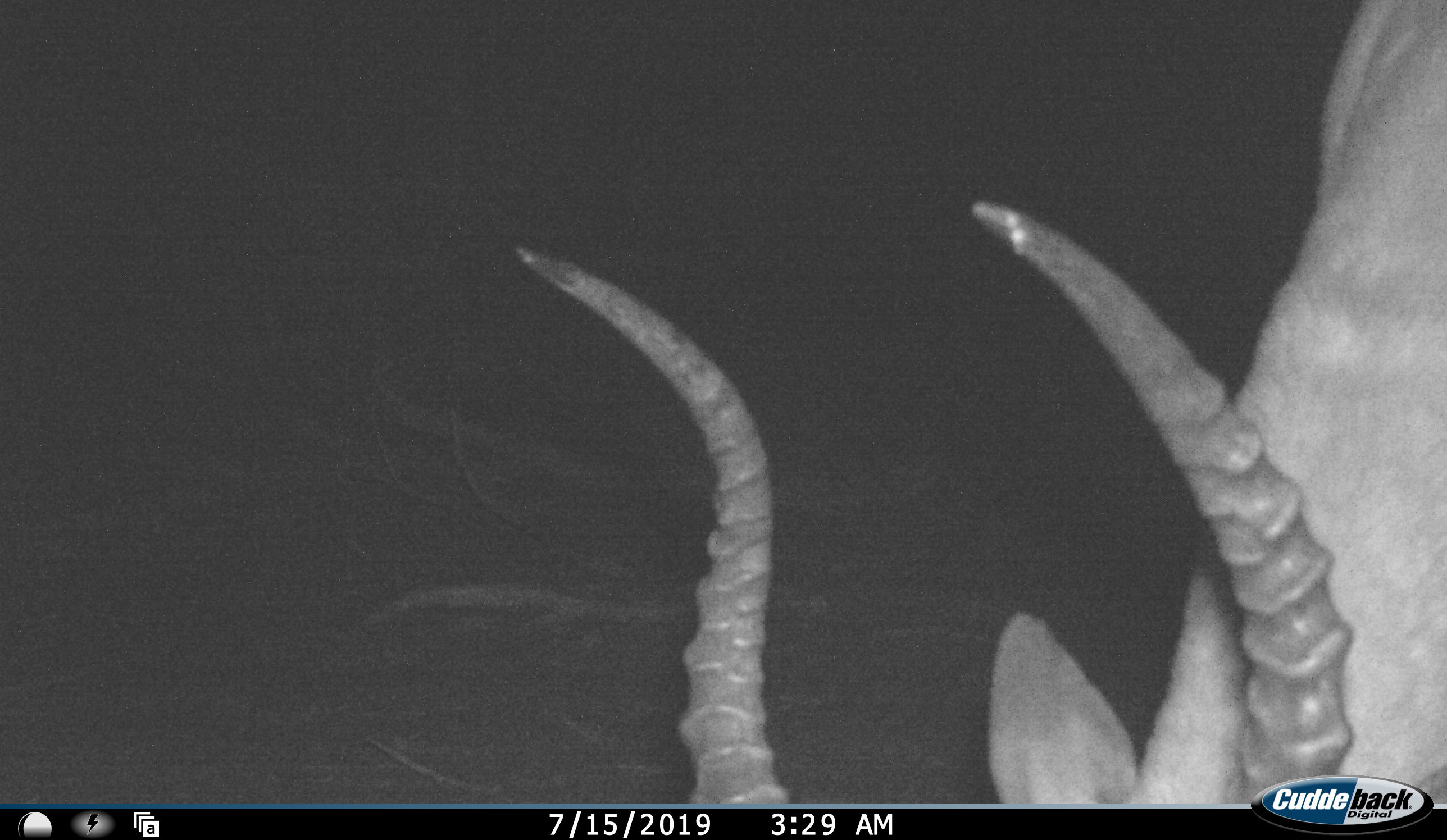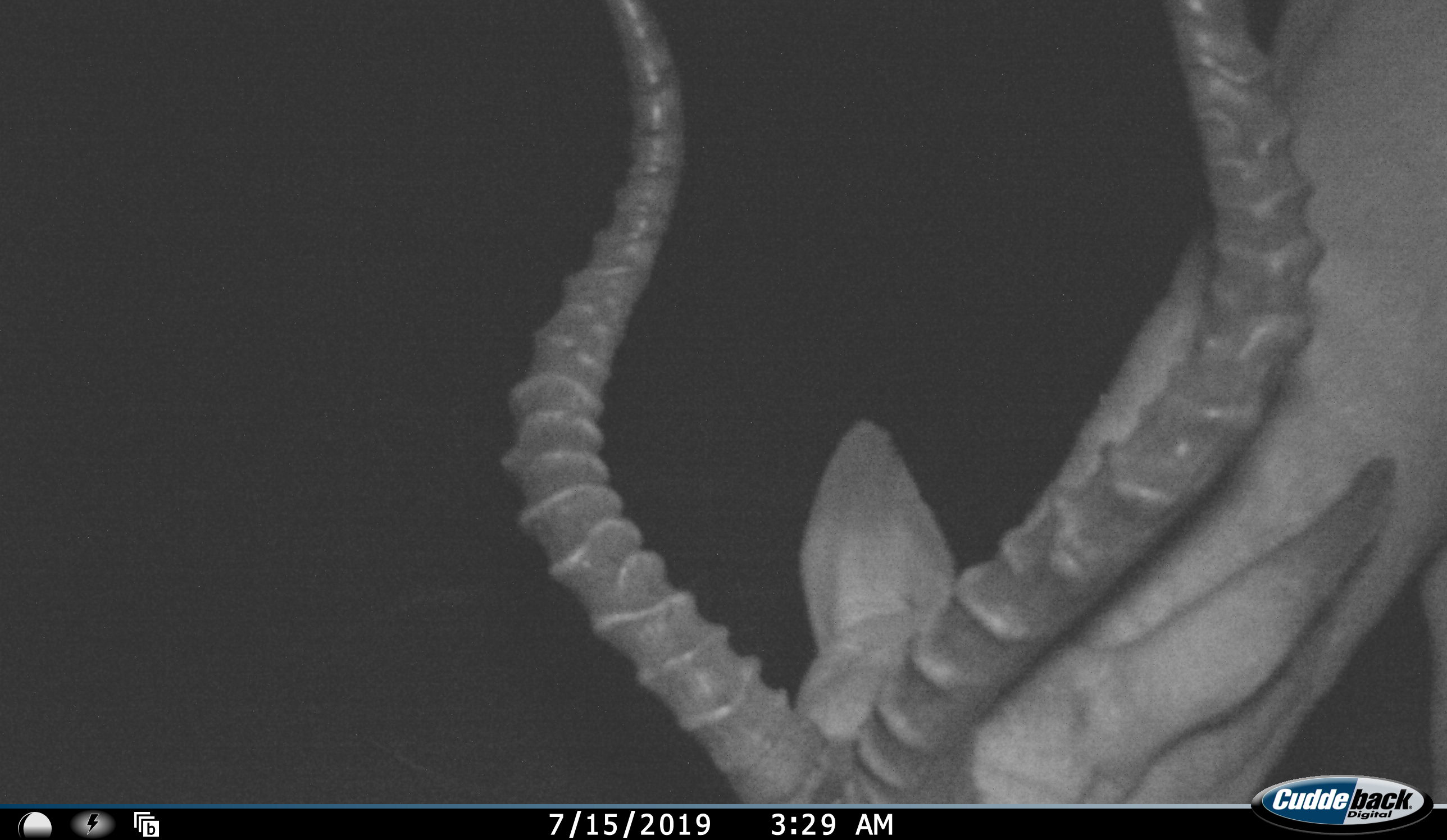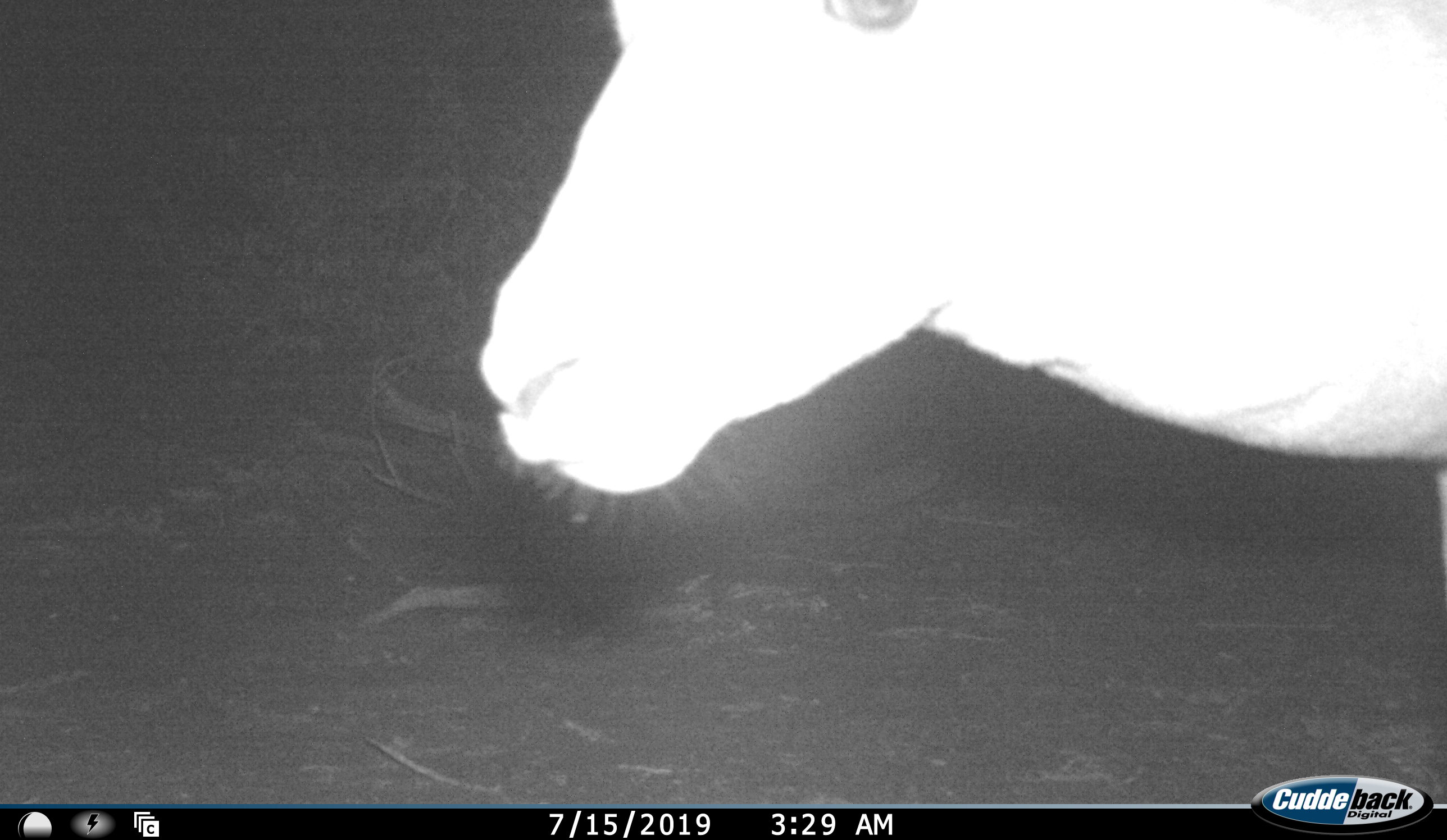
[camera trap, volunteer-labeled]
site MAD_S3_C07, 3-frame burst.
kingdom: Animalia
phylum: Chordata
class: Mammalia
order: Artiodactyla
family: Bovidae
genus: Aepyceros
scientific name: Aepyceros melampus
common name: impala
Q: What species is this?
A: Impala (Aepyceros melampus).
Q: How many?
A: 1.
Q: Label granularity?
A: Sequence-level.